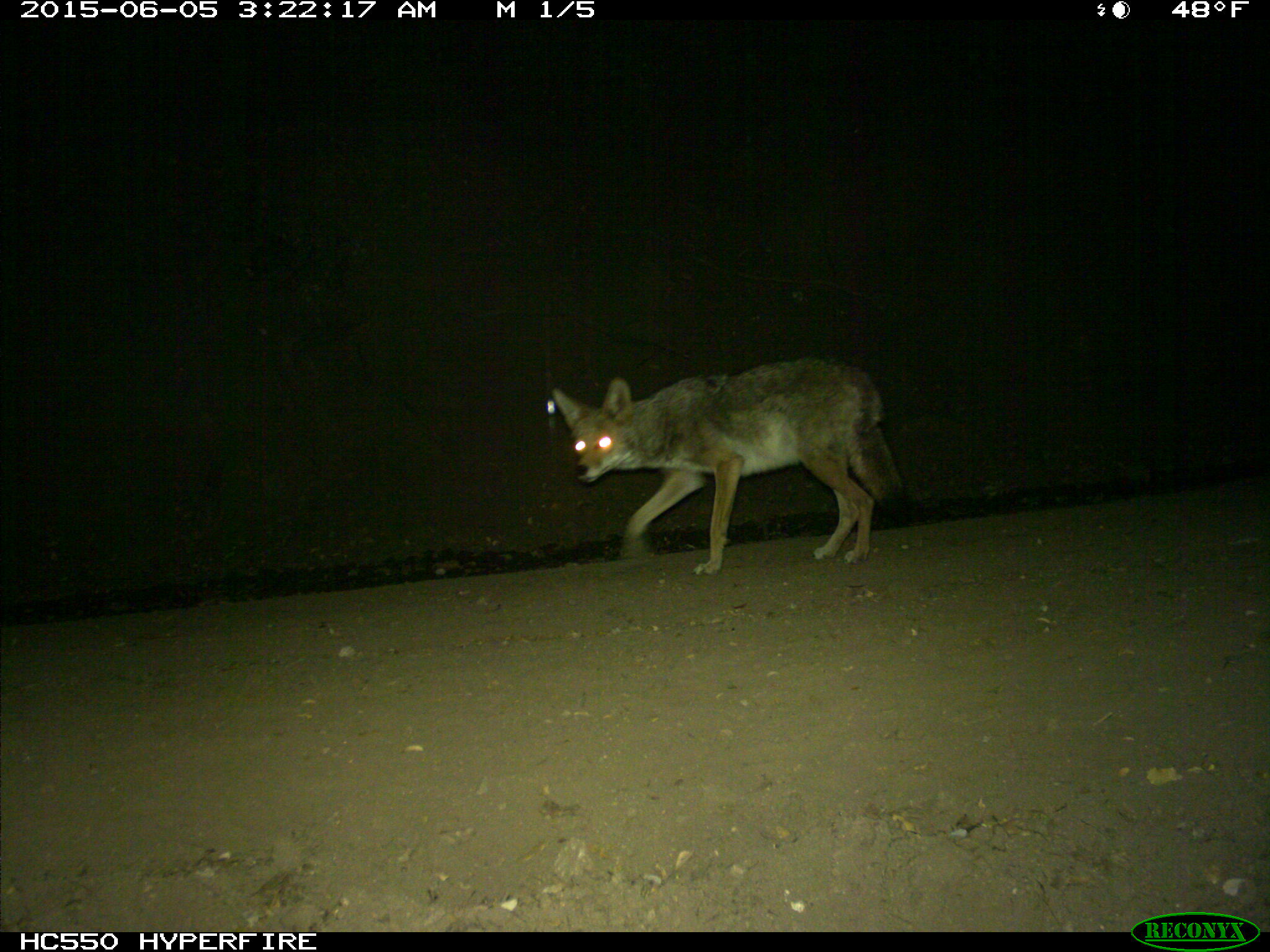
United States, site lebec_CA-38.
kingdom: Animalia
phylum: Chordata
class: Mammalia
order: Carnivora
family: Canidae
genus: Canis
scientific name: Canis latrans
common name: coyote